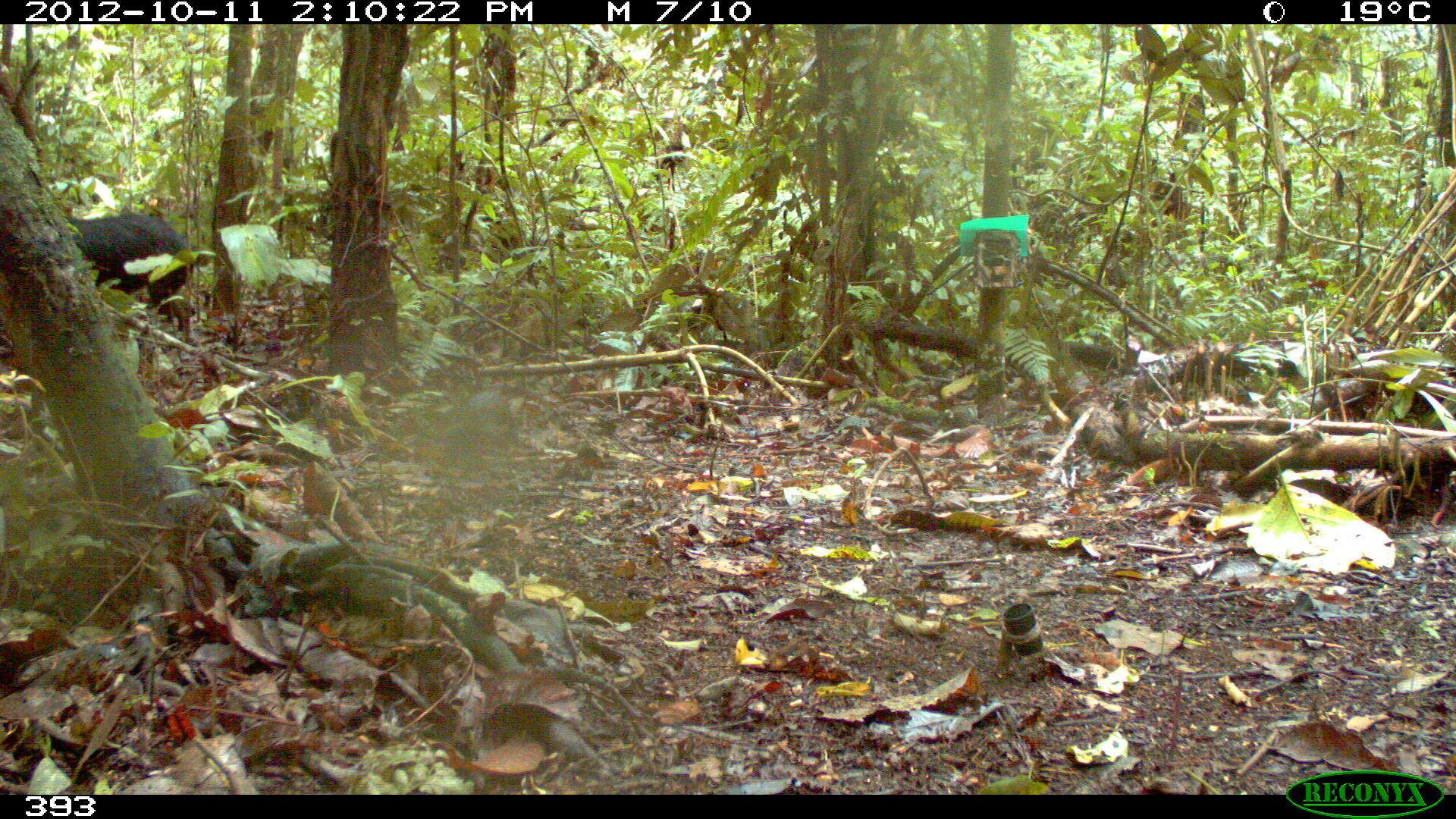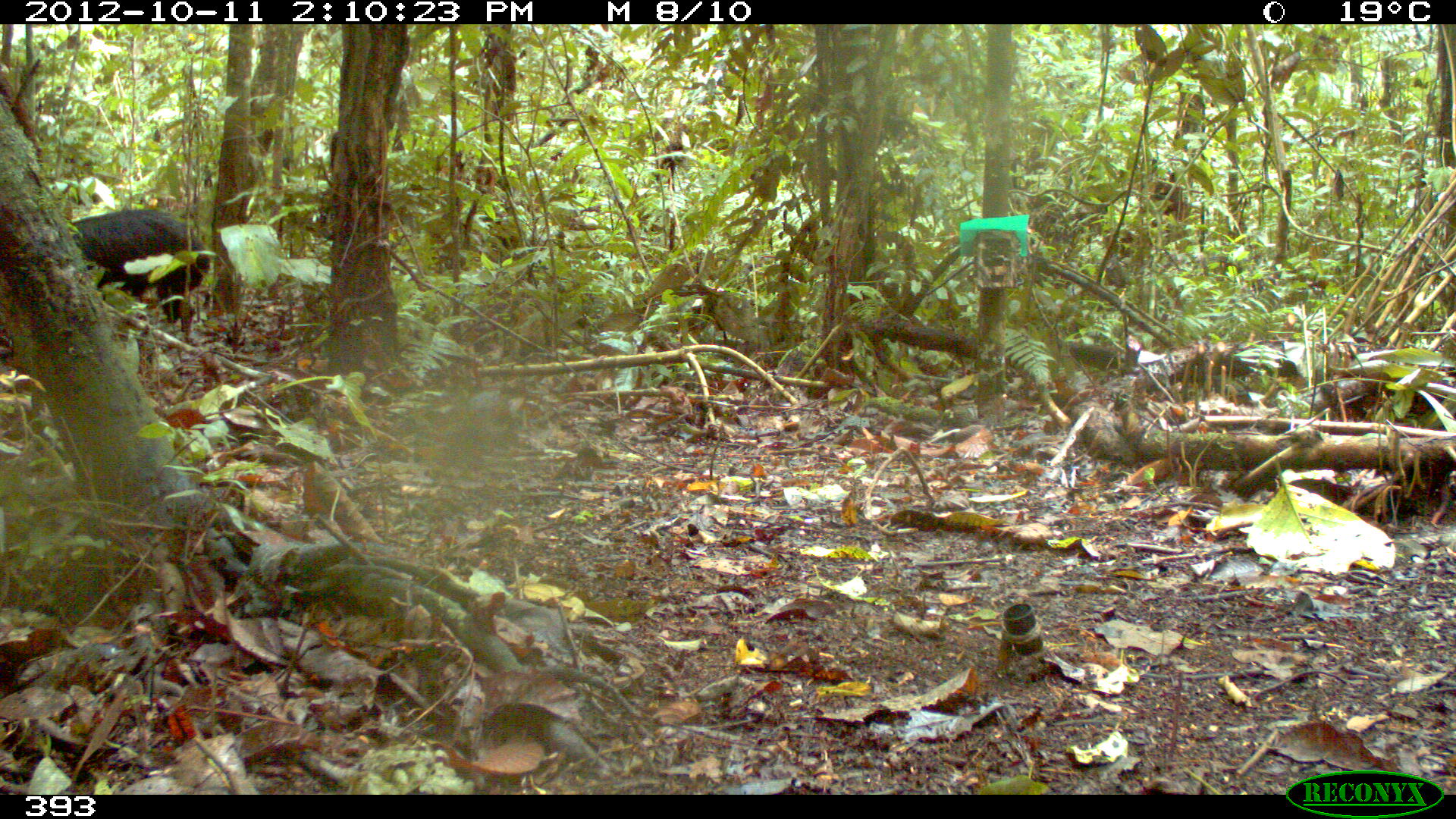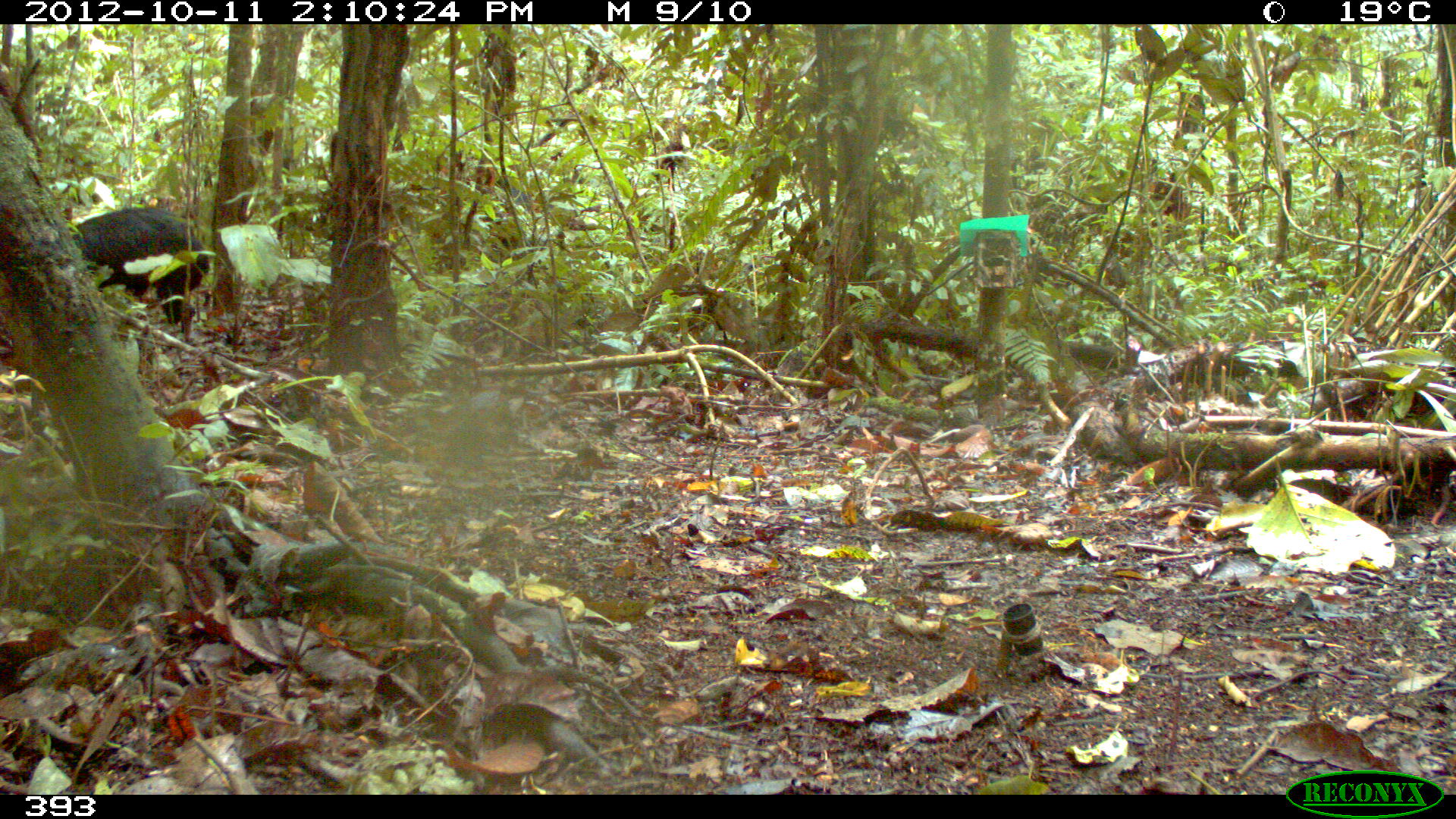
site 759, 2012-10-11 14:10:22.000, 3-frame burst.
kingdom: Animalia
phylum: Chordata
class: Mammalia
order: Artiodactyla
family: Tayassuidae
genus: Tayassu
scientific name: Tayassu pecari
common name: white-lipped peccary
Tayassu pecari (white-lipped peccary).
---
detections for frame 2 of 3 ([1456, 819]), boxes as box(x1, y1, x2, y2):
tayassu pecari: box(69, 209, 210, 324)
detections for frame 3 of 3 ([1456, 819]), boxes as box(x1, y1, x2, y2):
tayassu pecari: box(71, 206, 210, 326)